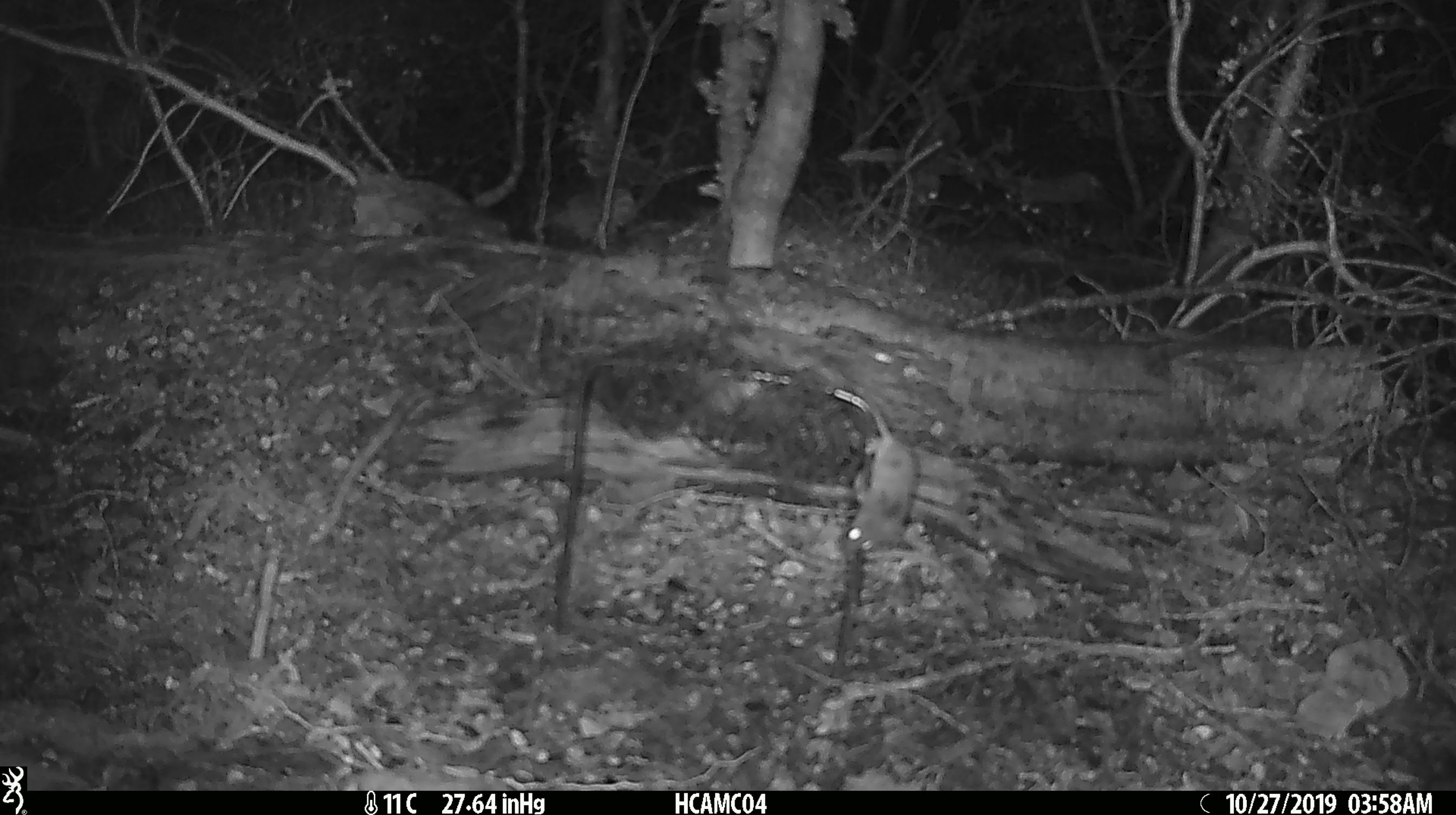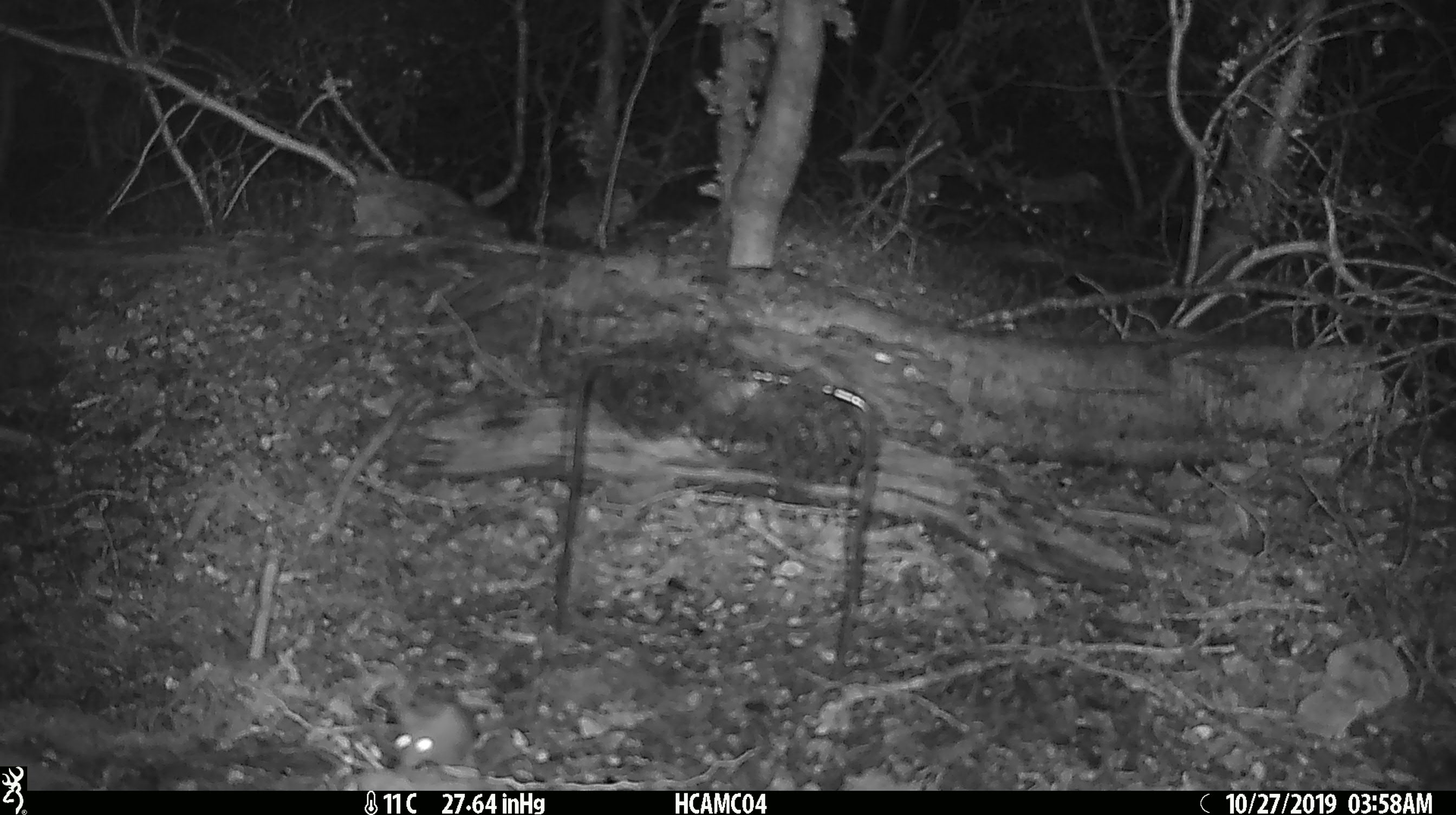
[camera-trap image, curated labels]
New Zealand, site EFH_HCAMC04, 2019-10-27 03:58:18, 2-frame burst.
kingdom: Animalia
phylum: Chordata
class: Mammalia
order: Rodentia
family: Muridae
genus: Mus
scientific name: Mus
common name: mouse